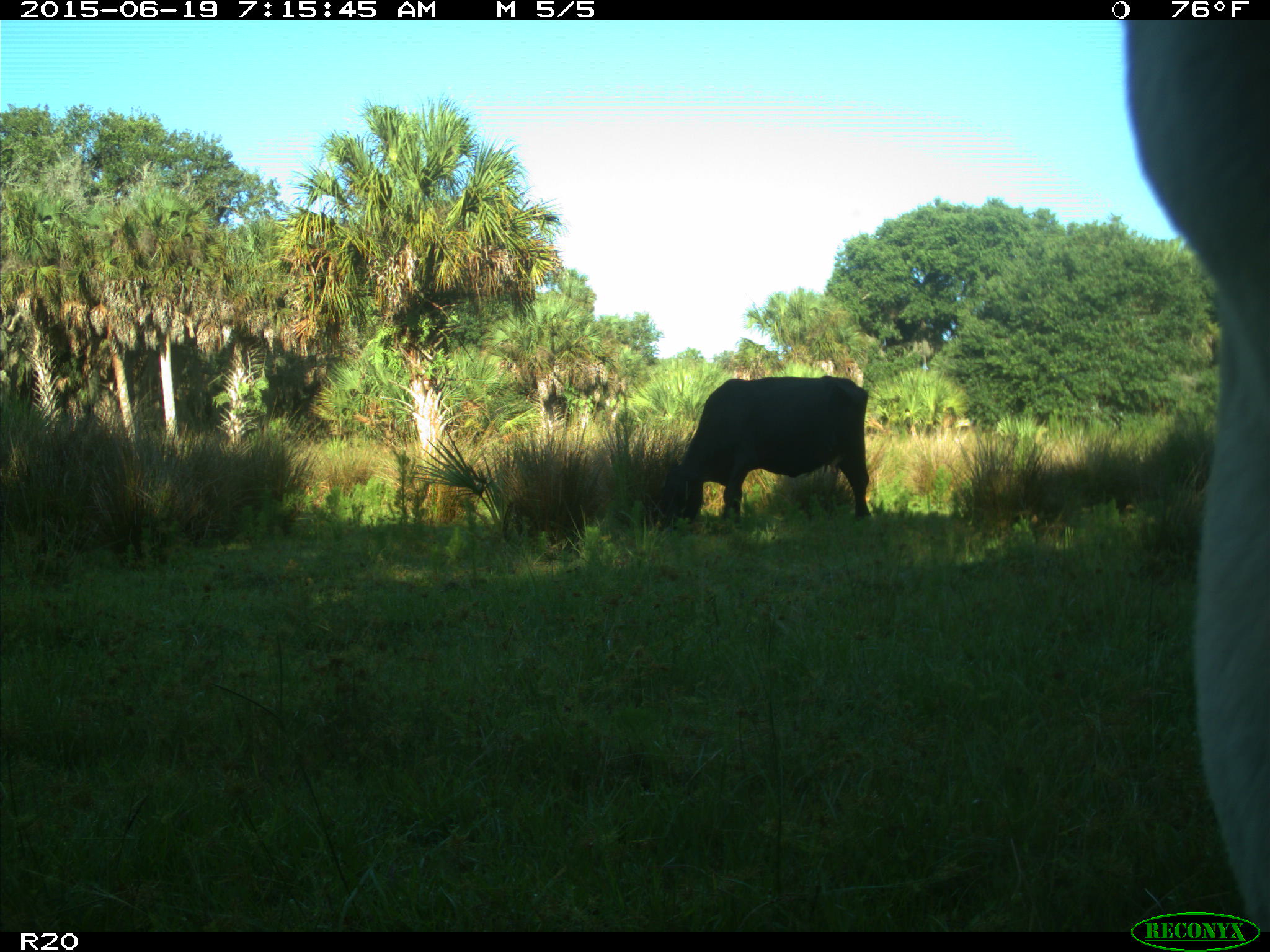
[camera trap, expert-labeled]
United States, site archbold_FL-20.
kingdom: Animalia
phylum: Chordata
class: Mammalia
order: Artiodactyla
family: Bovidae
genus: Bos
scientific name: Bos taurus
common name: domestic cow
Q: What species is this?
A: Bos taurus (domestic cow).